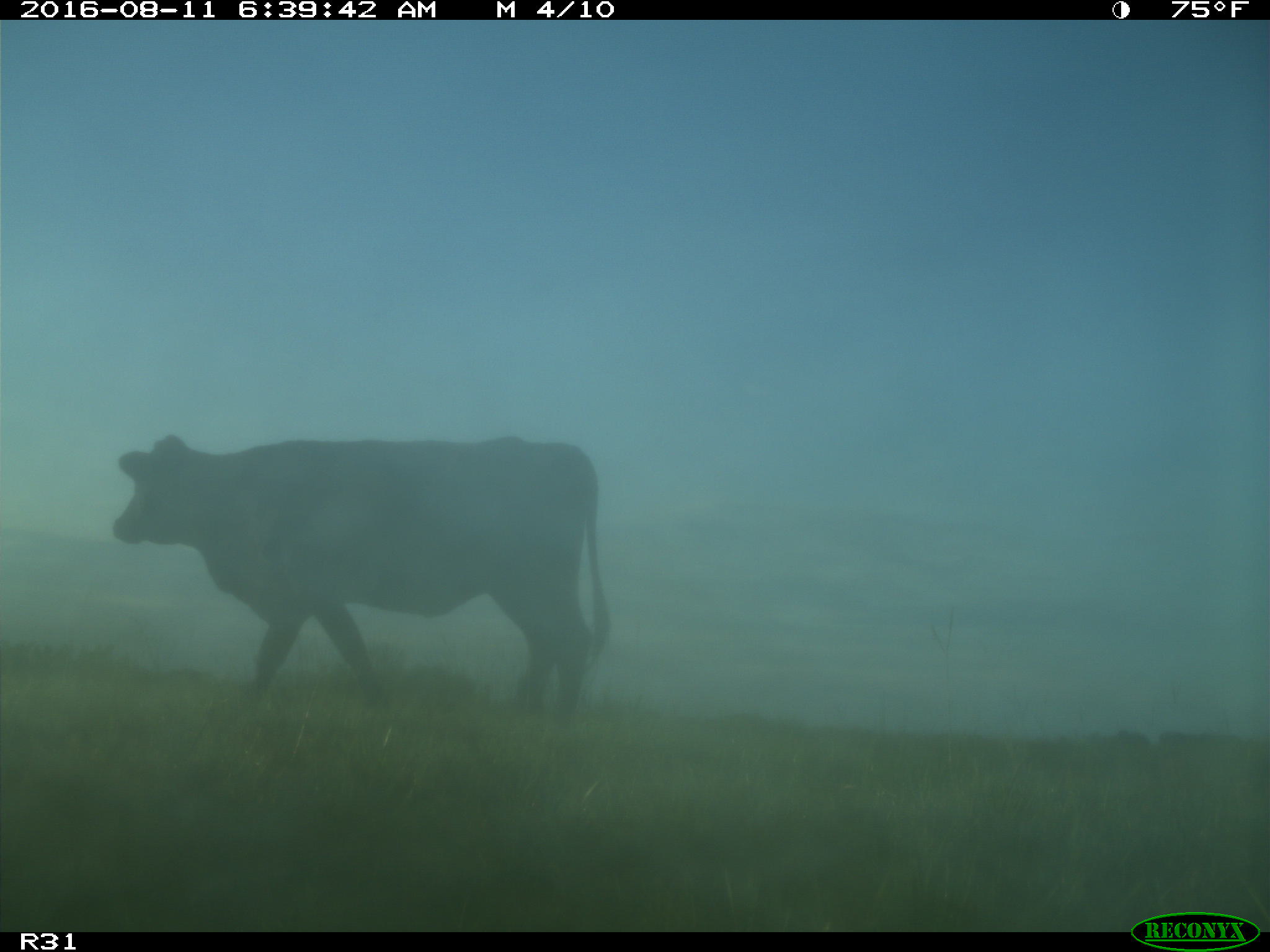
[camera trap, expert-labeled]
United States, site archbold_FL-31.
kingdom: Animalia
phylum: Chordata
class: Mammalia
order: Artiodactyla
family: Bovidae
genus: Bos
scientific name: Bos taurus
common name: domestic cow